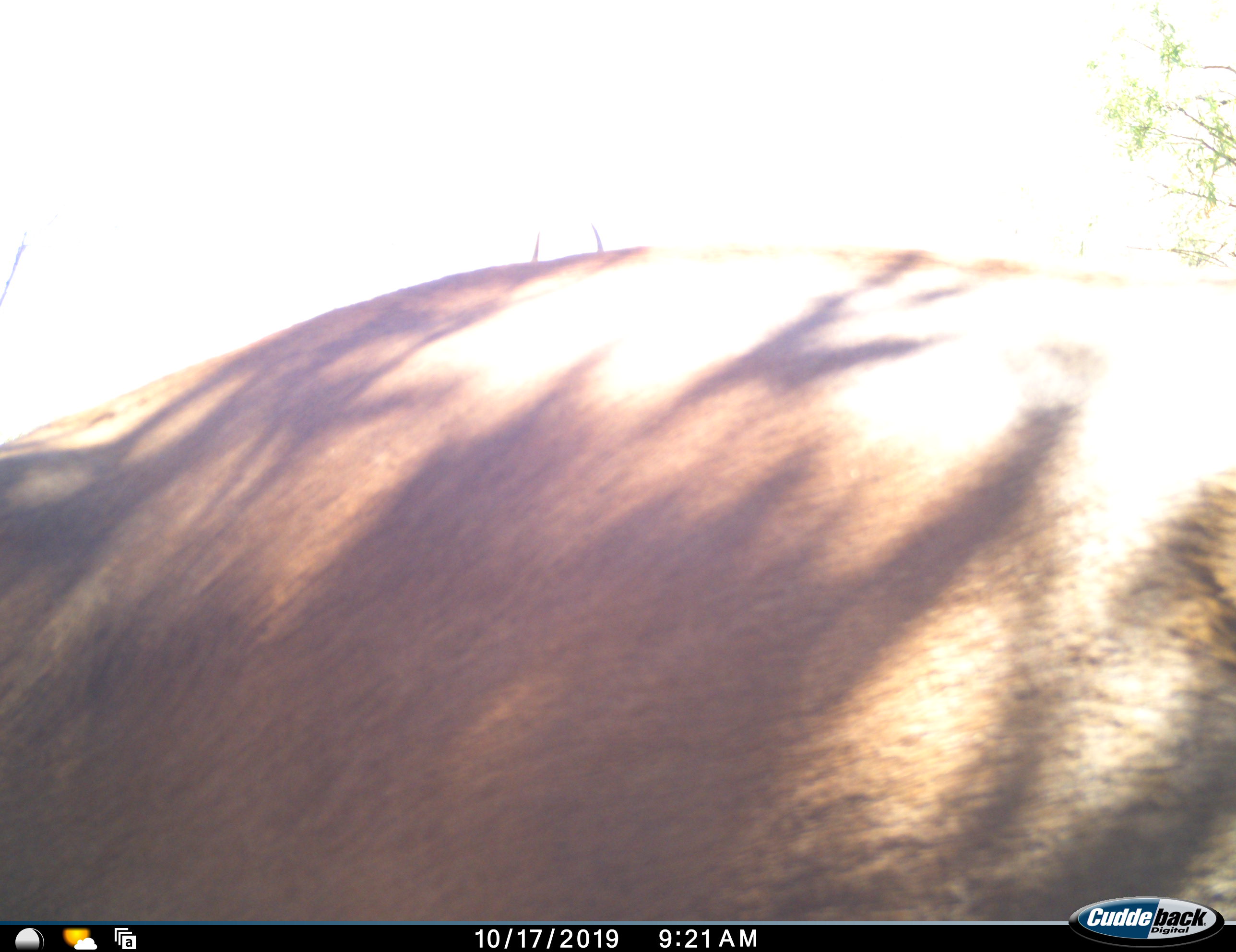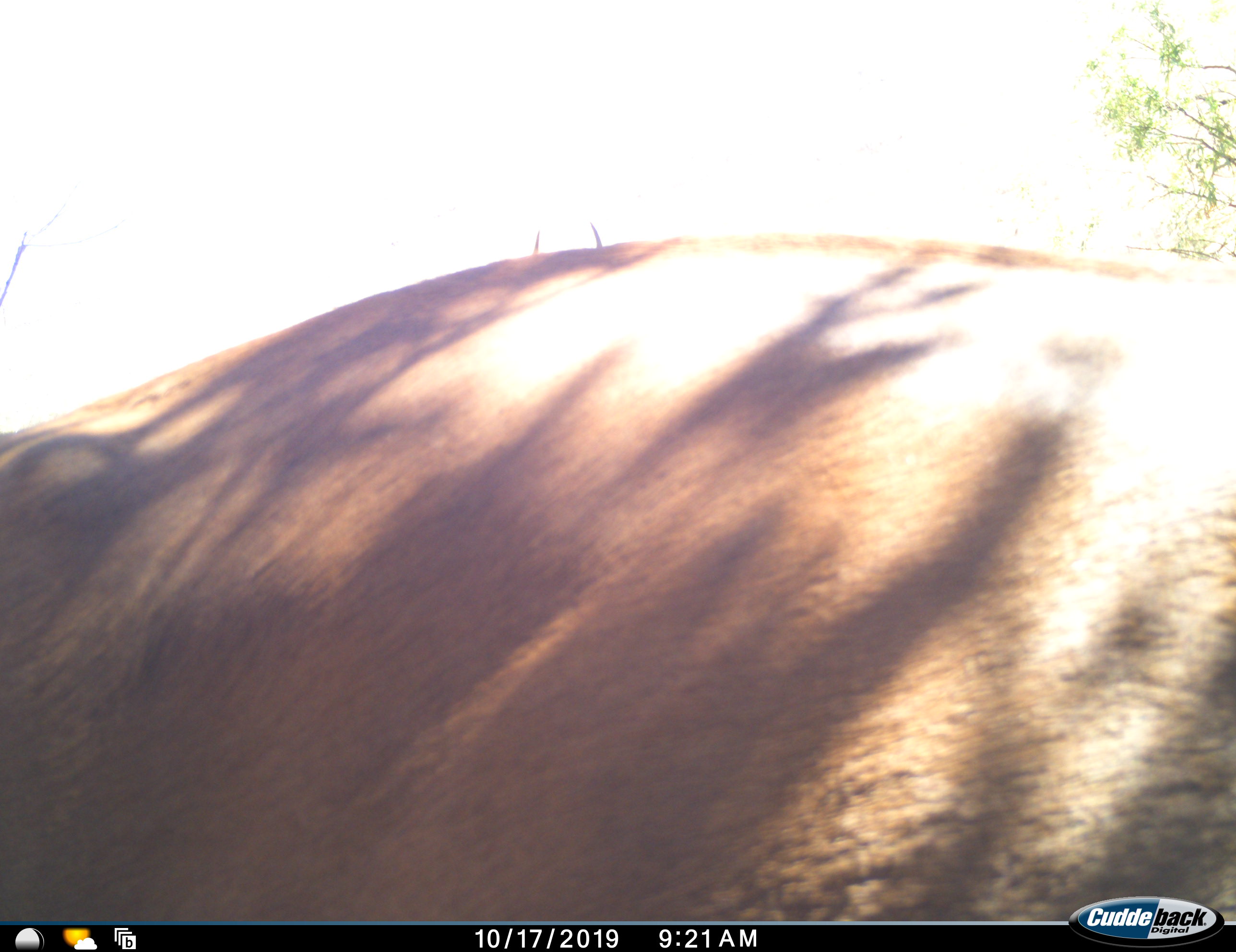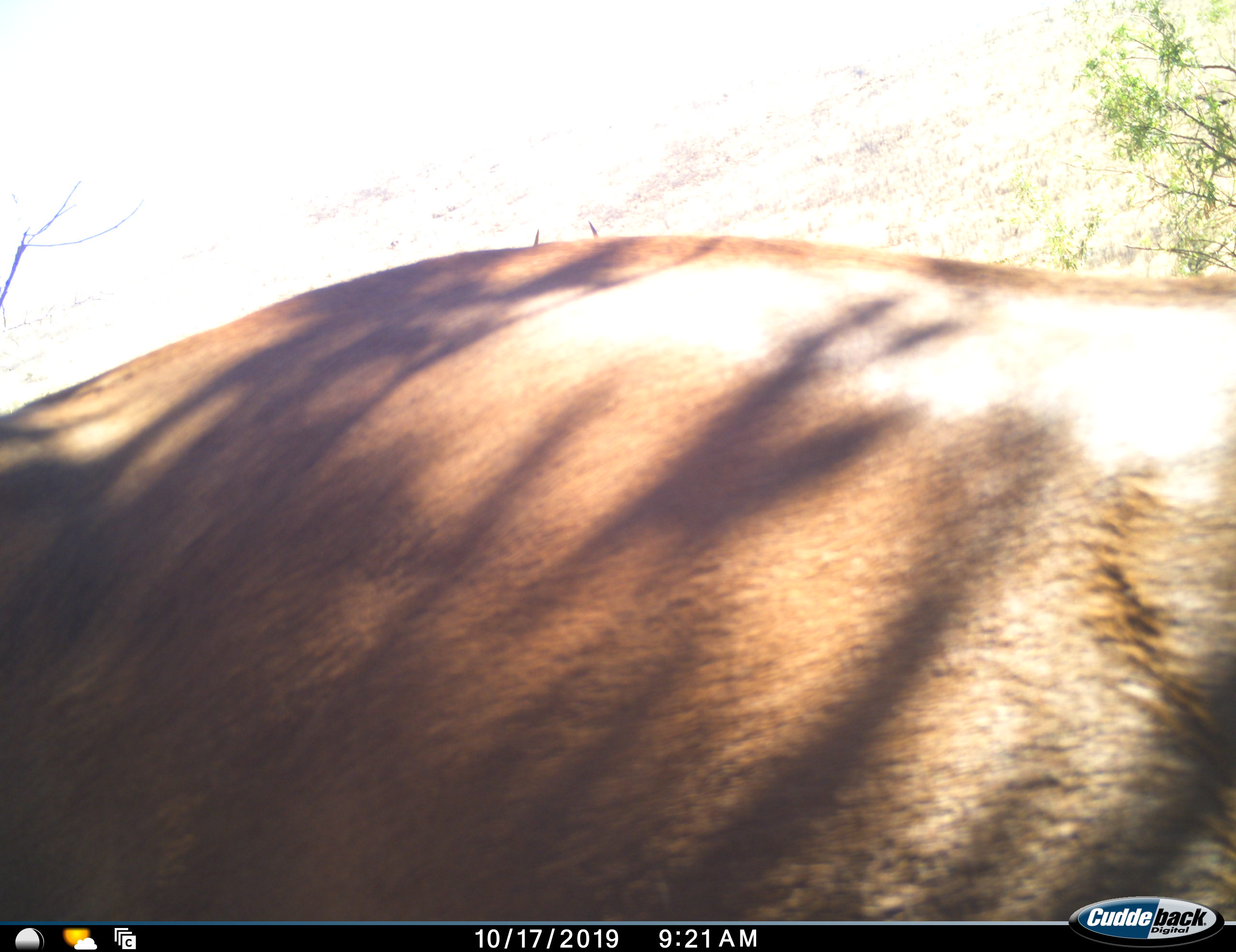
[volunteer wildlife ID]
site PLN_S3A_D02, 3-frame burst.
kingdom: Animalia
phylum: Chordata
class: Mammalia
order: Artiodactyla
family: Bovidae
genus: Aepyceros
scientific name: Aepyceros melampus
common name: impala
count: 1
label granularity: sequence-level